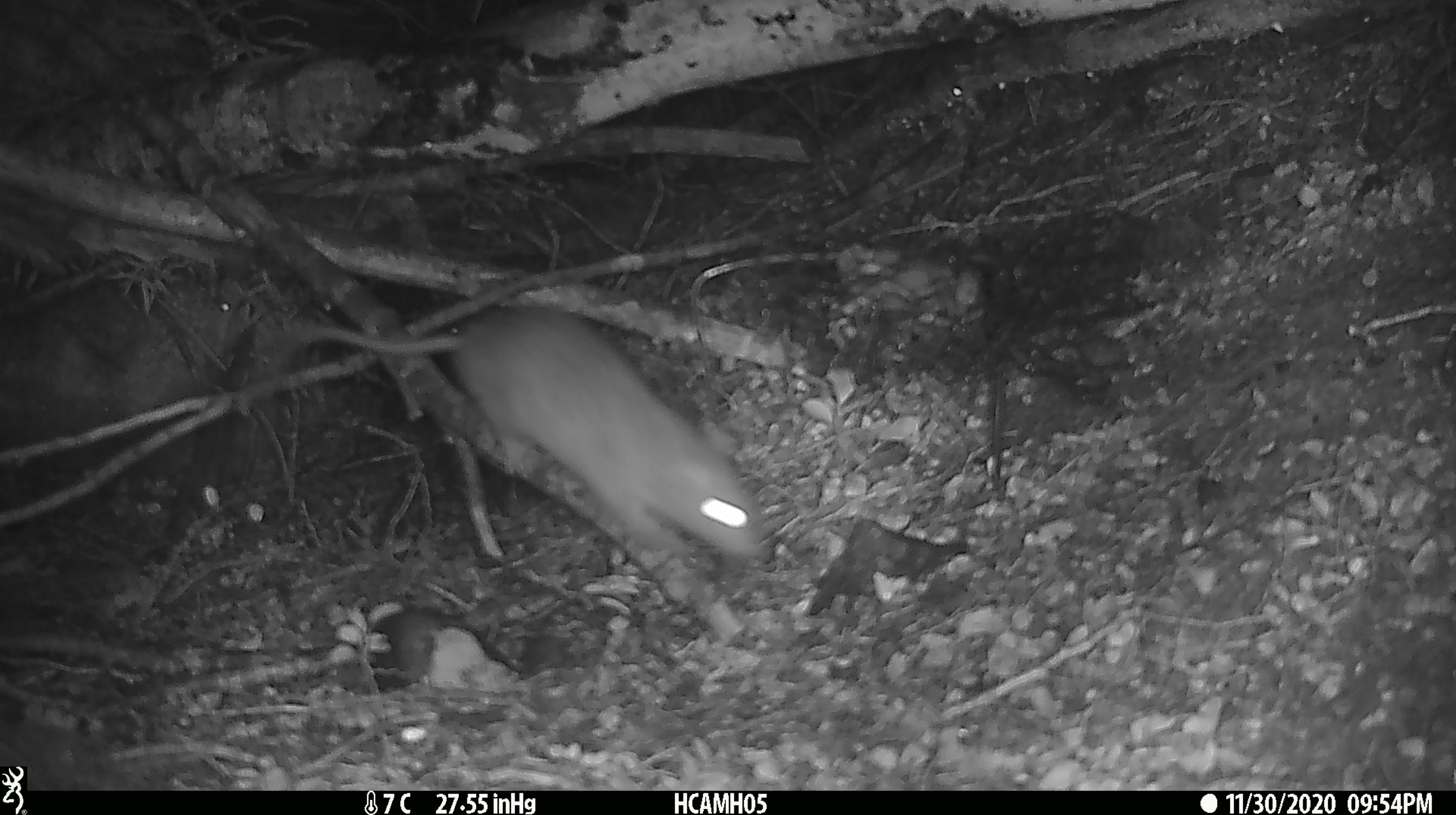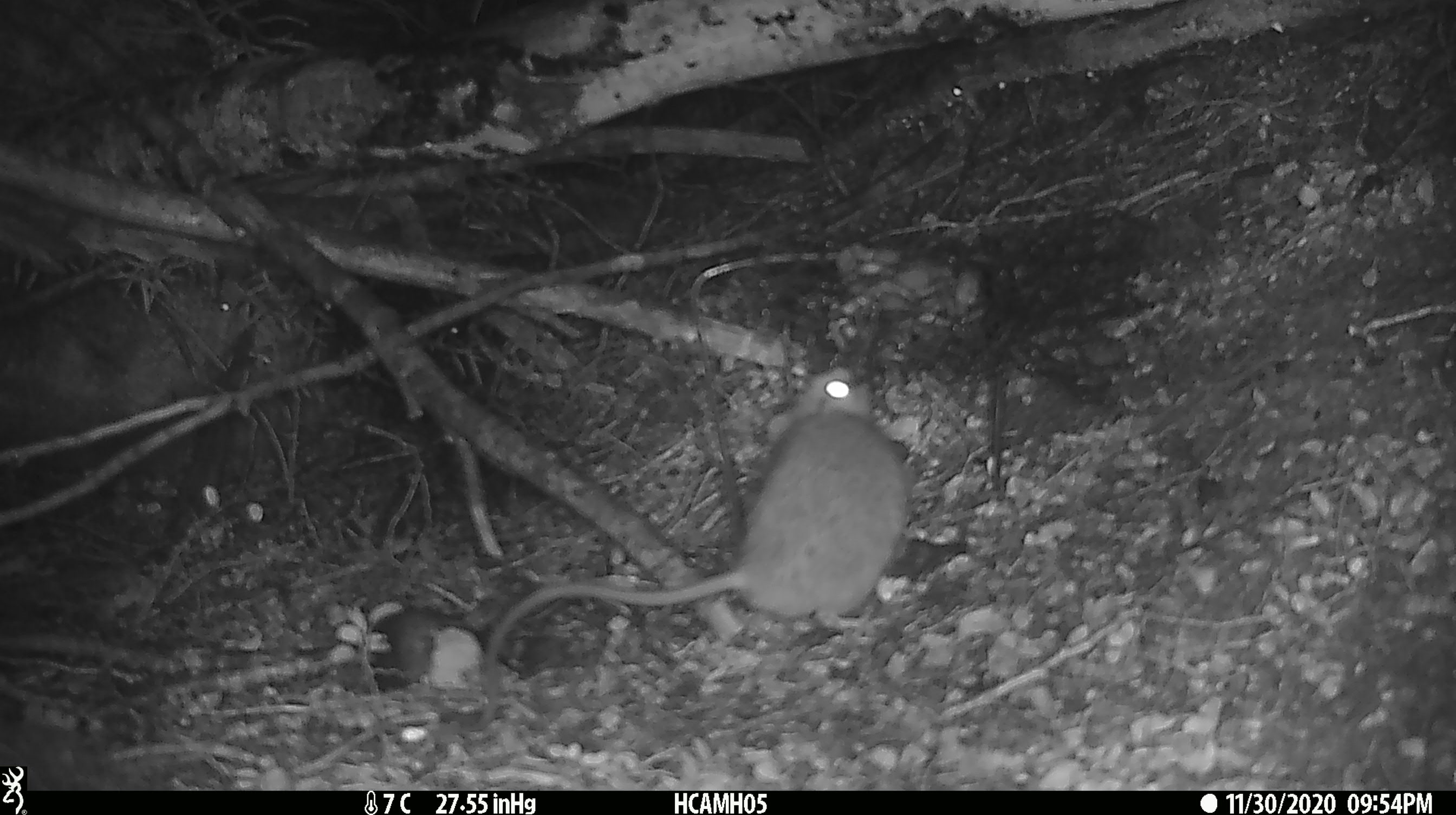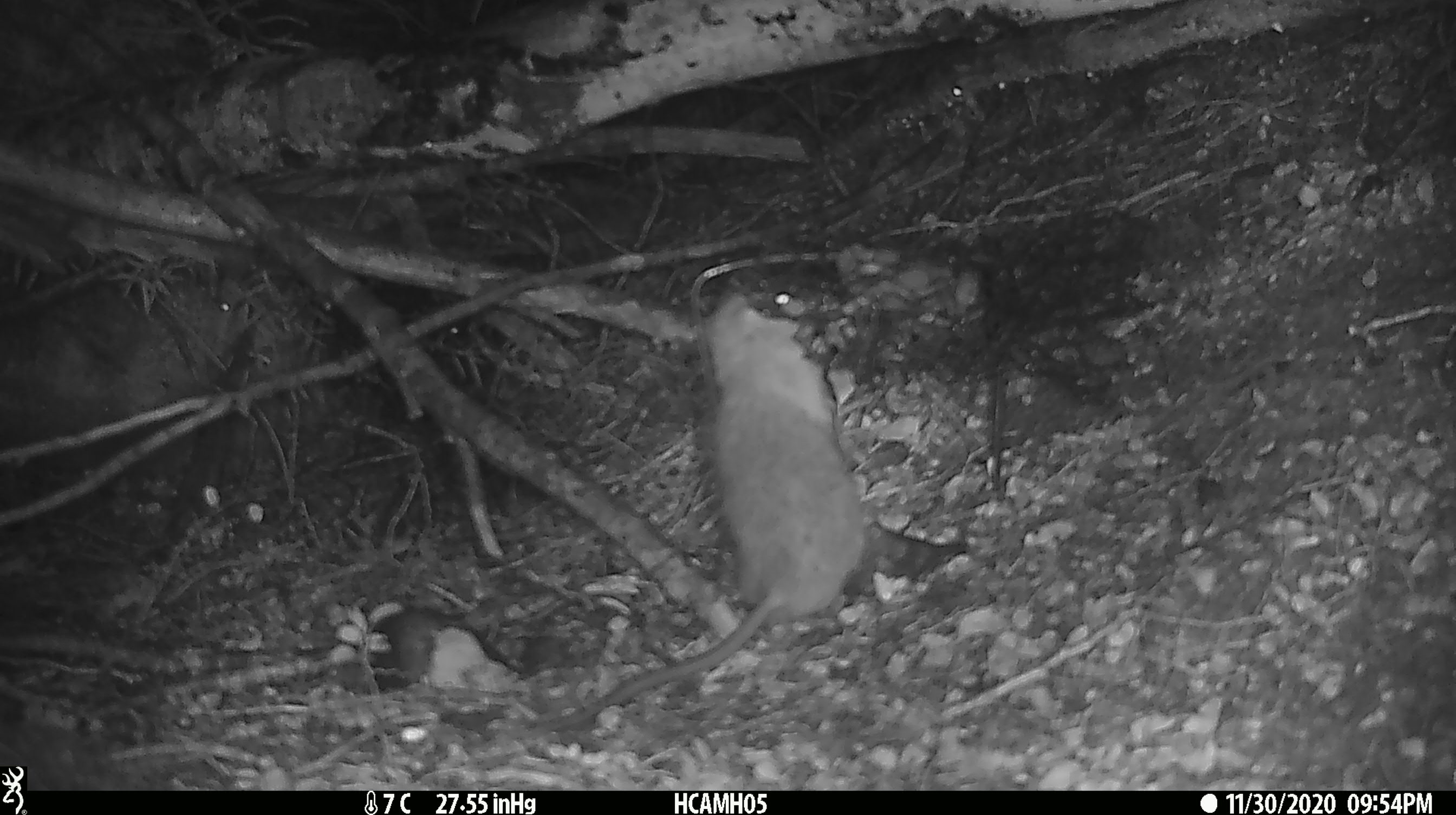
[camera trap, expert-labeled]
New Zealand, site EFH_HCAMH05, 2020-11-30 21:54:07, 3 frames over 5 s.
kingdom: Animalia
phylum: Chordata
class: Mammalia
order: Rodentia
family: Muridae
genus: Rattus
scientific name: Rattus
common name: rat